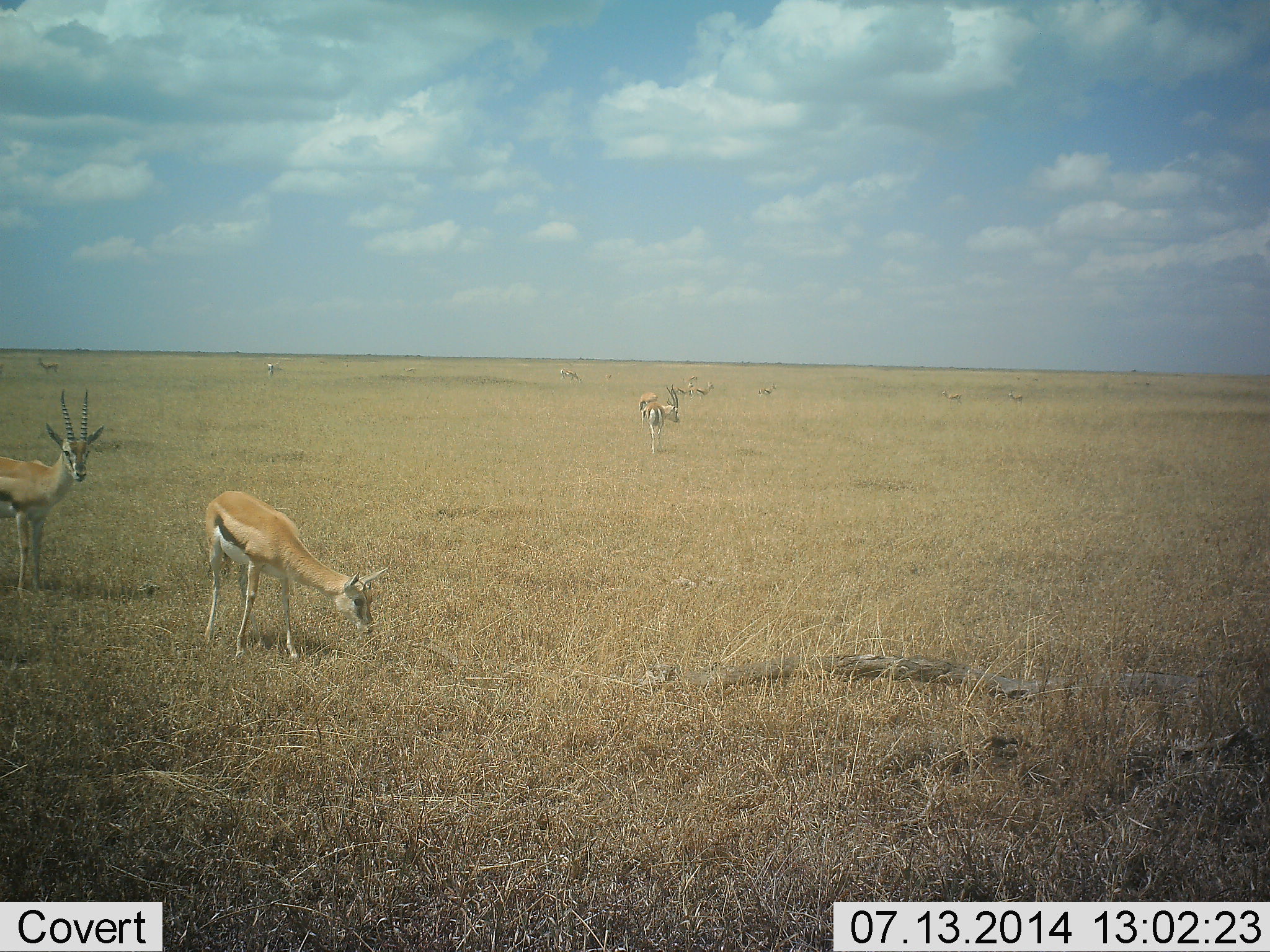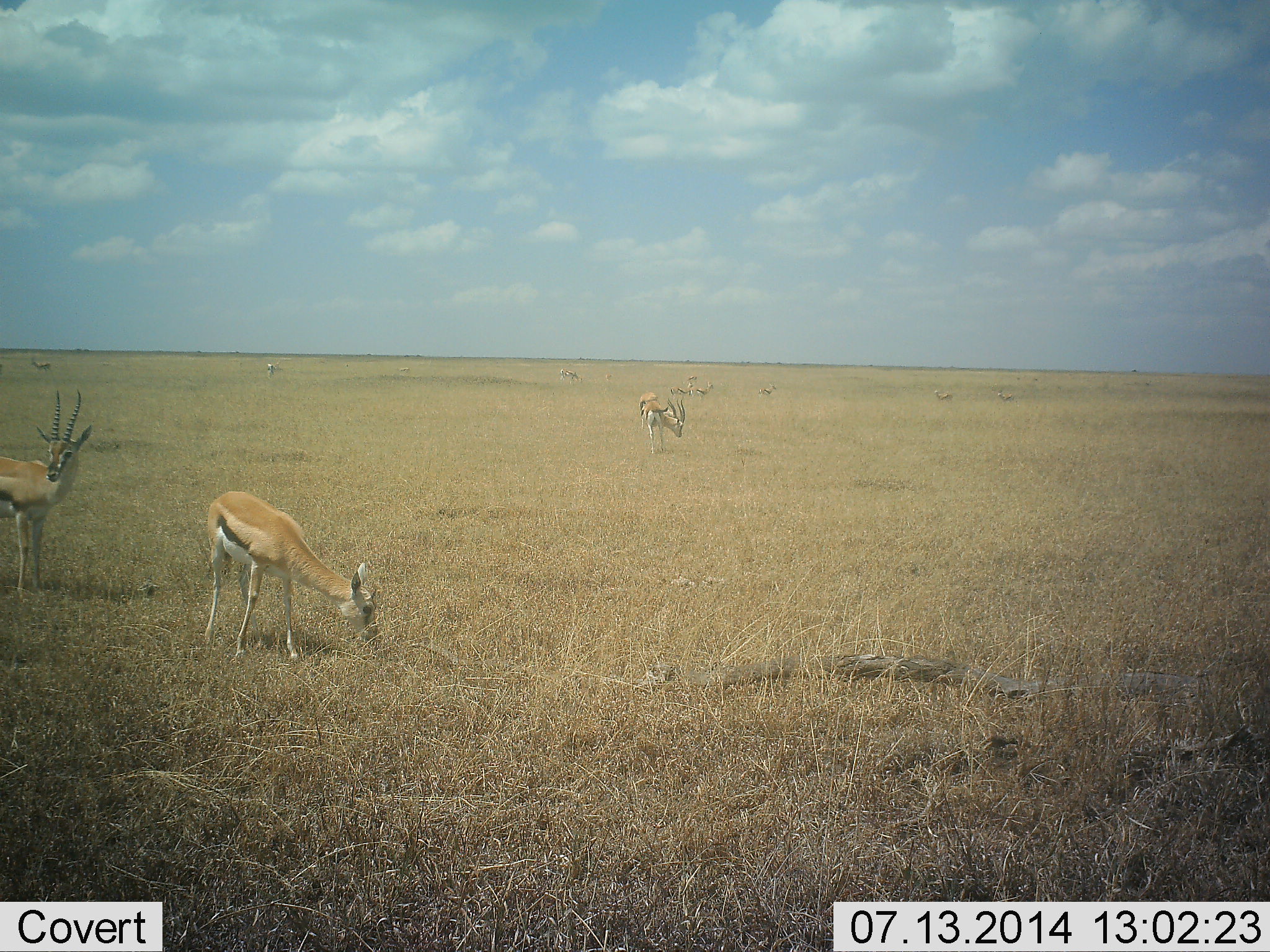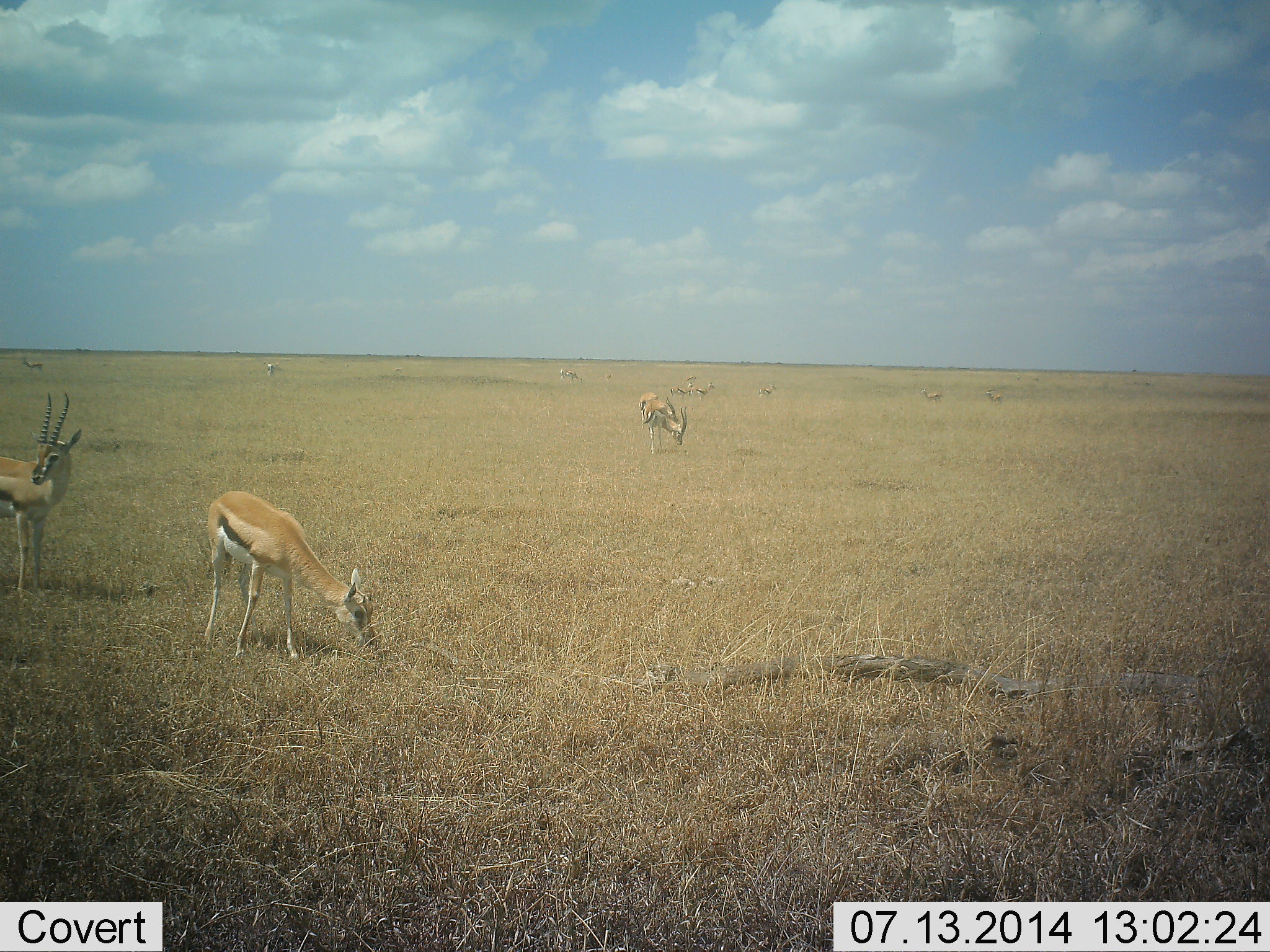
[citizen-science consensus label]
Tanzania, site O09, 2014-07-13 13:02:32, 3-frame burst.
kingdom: Animalia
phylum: Chordata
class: Mammalia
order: Artiodactyla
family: Bovidae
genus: Eudorcas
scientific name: Eudorcas thomsonii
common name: thomson's gazelle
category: gazellethomsons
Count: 11-50.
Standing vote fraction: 64%.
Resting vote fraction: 9%.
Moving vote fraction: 27%.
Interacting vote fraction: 0%.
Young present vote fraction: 9%.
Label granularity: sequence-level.